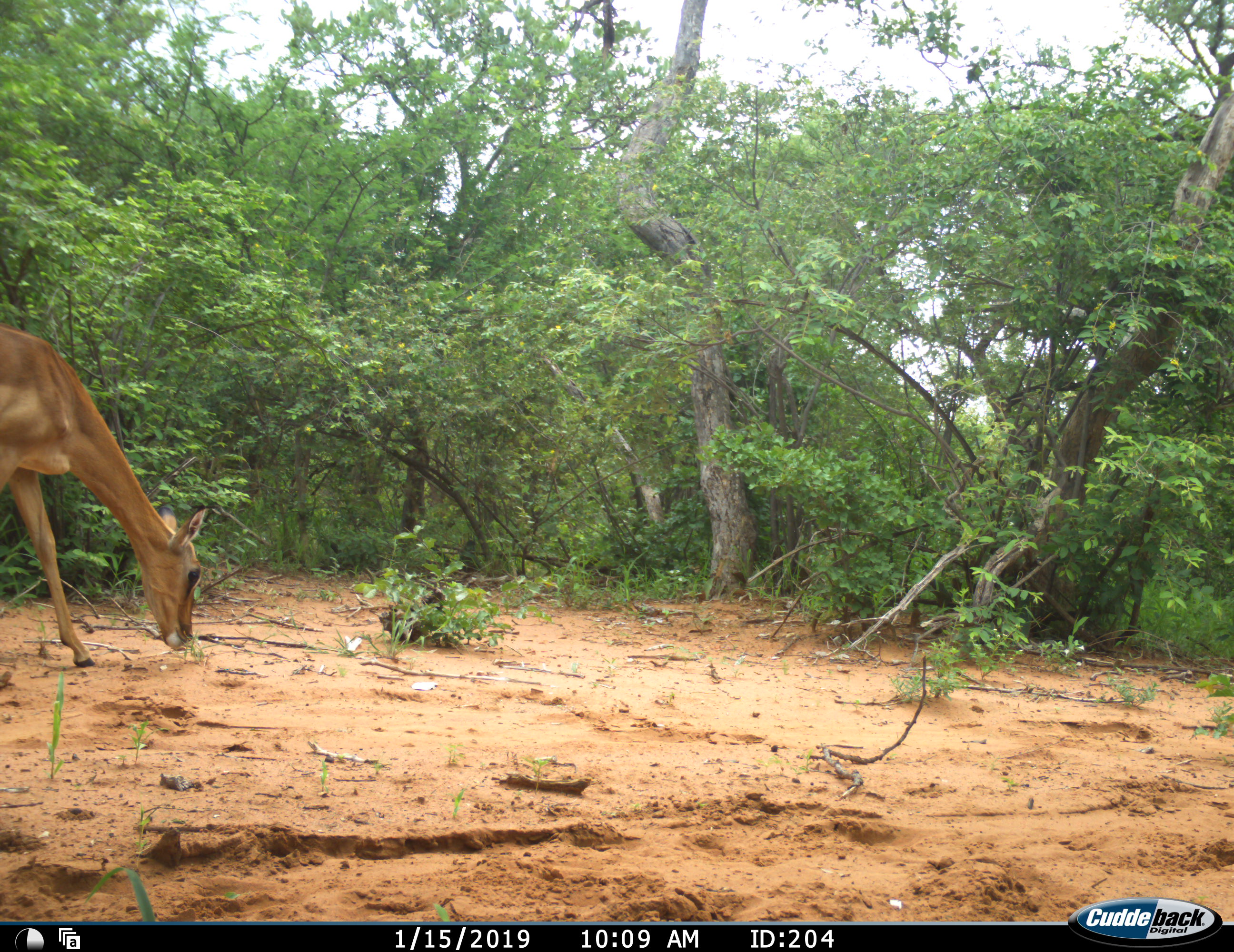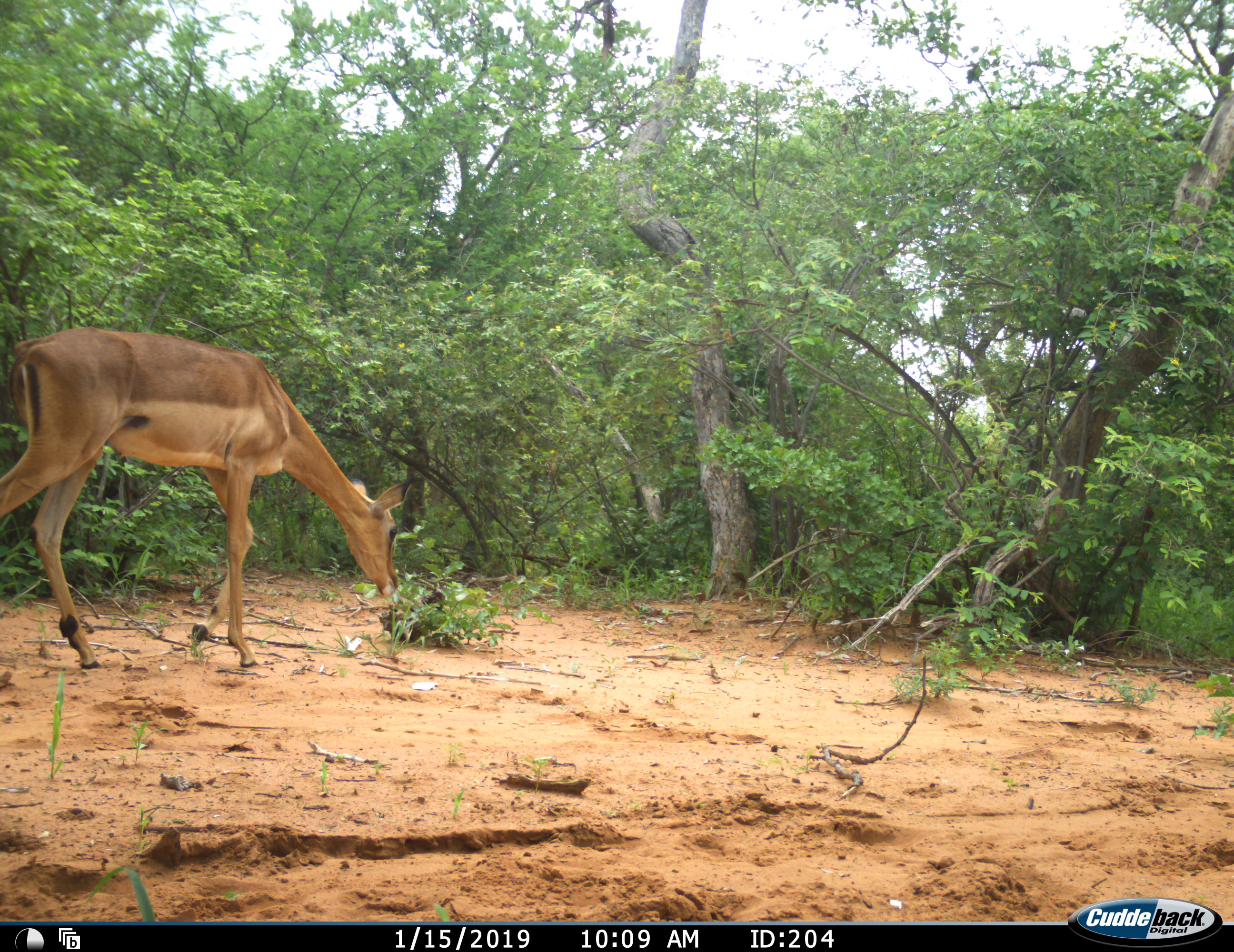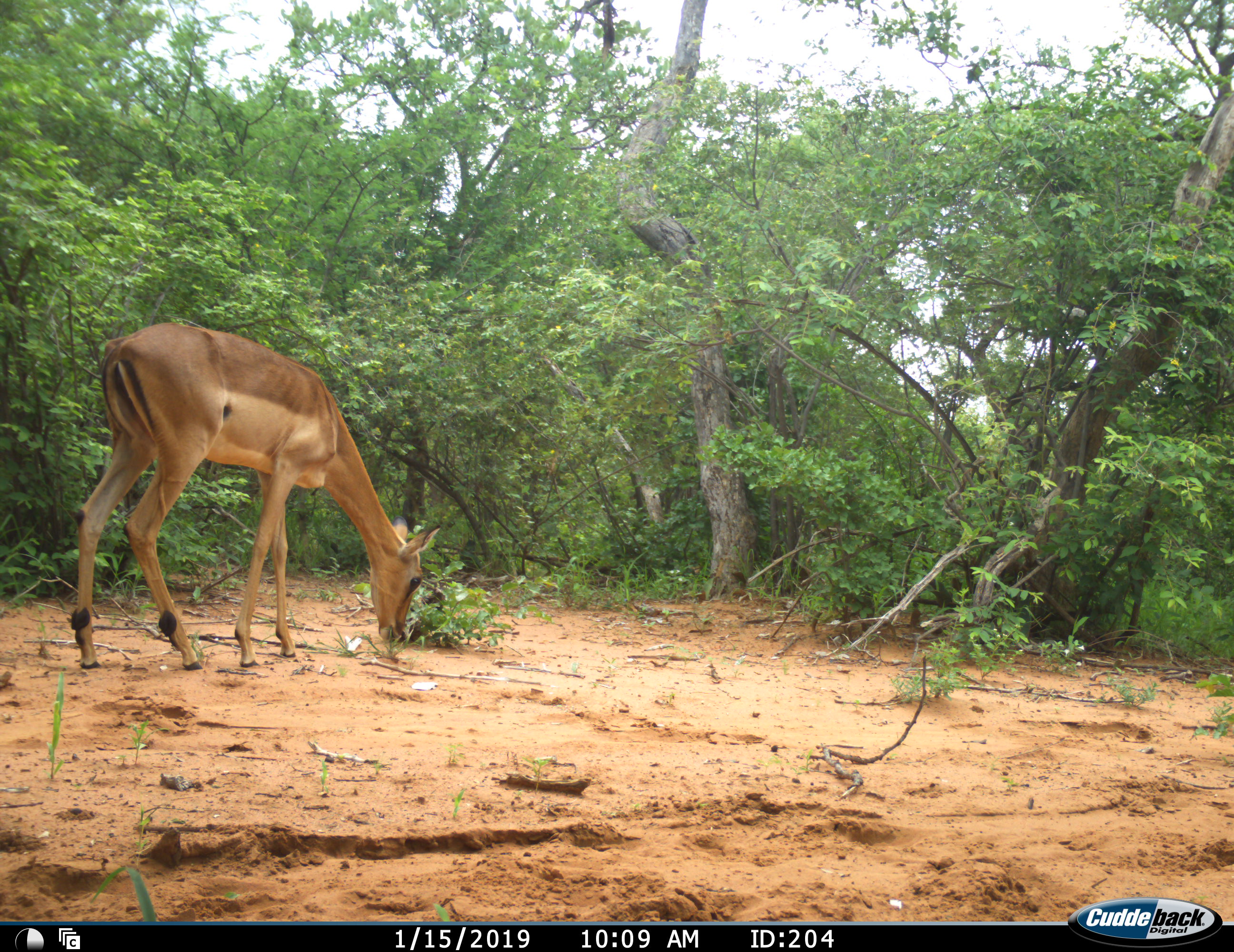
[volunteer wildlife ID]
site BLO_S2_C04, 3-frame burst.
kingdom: Animalia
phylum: Chordata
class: Mammalia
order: Artiodactyla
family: Bovidae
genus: Aepyceros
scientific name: Aepyceros melampus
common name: impala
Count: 1.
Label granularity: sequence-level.